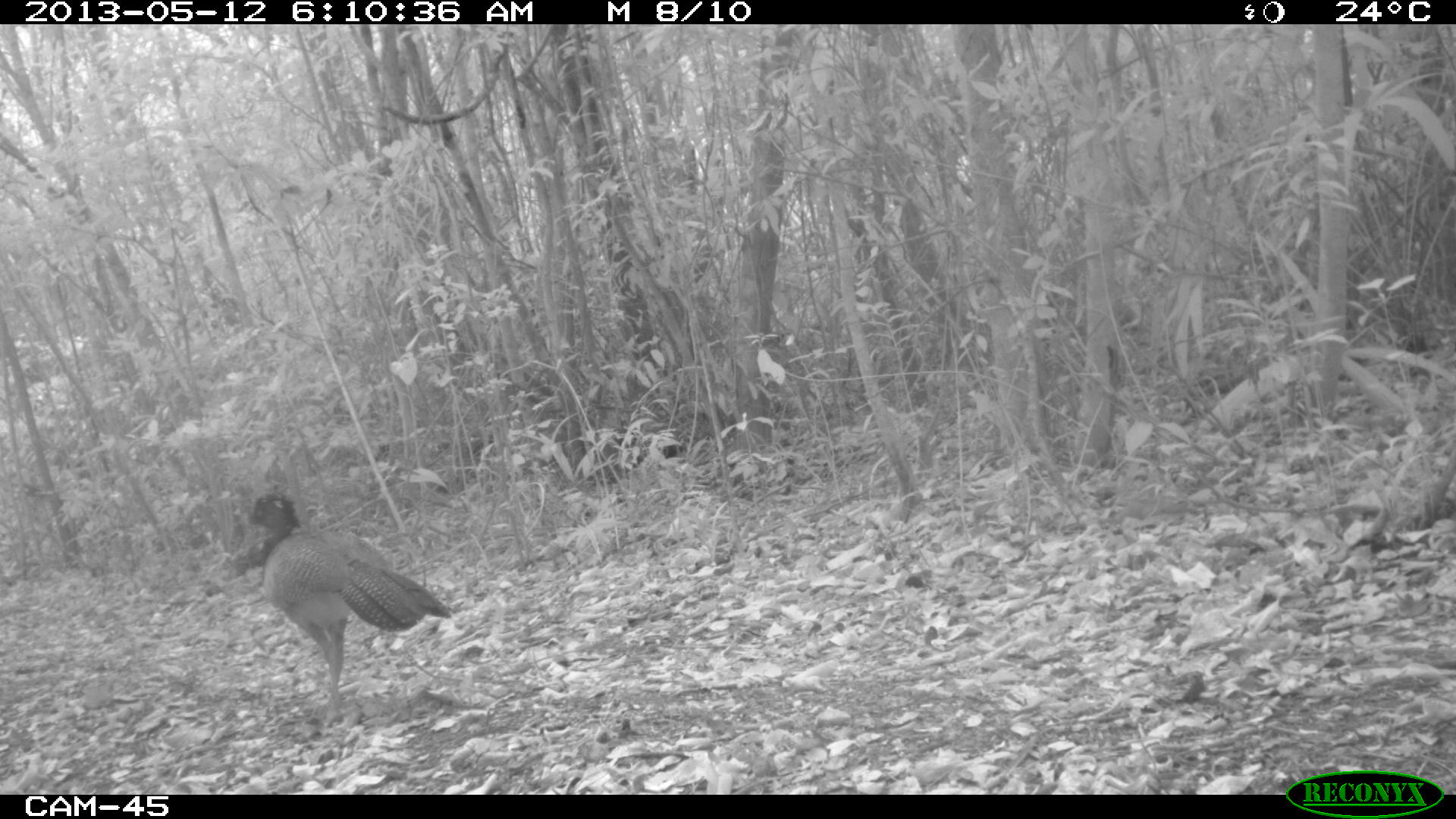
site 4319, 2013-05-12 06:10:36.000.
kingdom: Animalia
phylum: Chordata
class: Aves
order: Galliformes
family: Cracidae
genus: Crax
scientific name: Crax rubra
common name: great curassow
Crax rubra (great curassow), count 1, sex female.